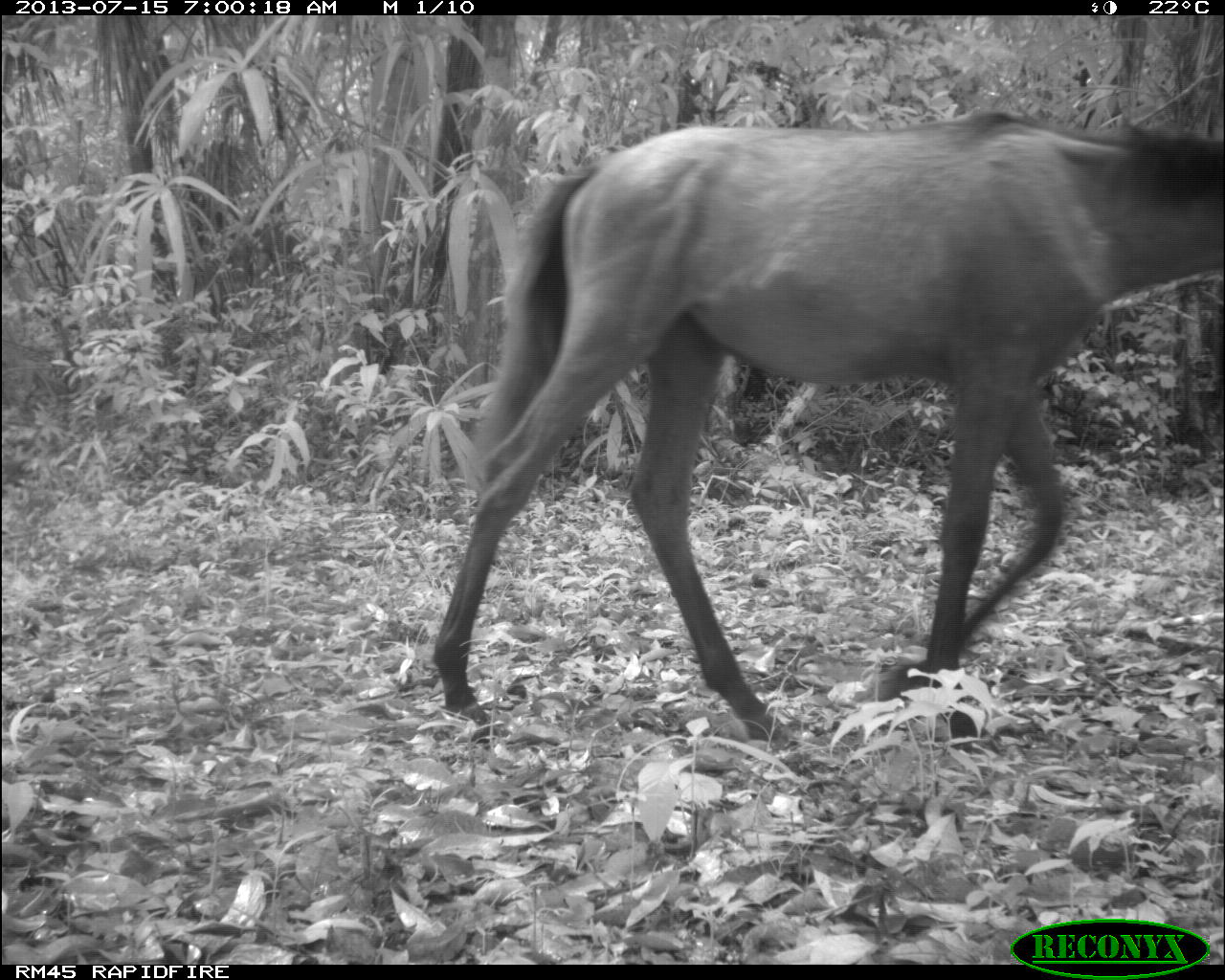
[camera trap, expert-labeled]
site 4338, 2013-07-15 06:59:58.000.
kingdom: Animalia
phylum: Chordata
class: Mammalia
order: Perissodactyla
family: Equidae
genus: Equus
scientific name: Equus ferus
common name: wild horse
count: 1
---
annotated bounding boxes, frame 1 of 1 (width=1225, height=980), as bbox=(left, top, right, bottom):
equus ferus: bbox=(426, 103, 1225, 744)